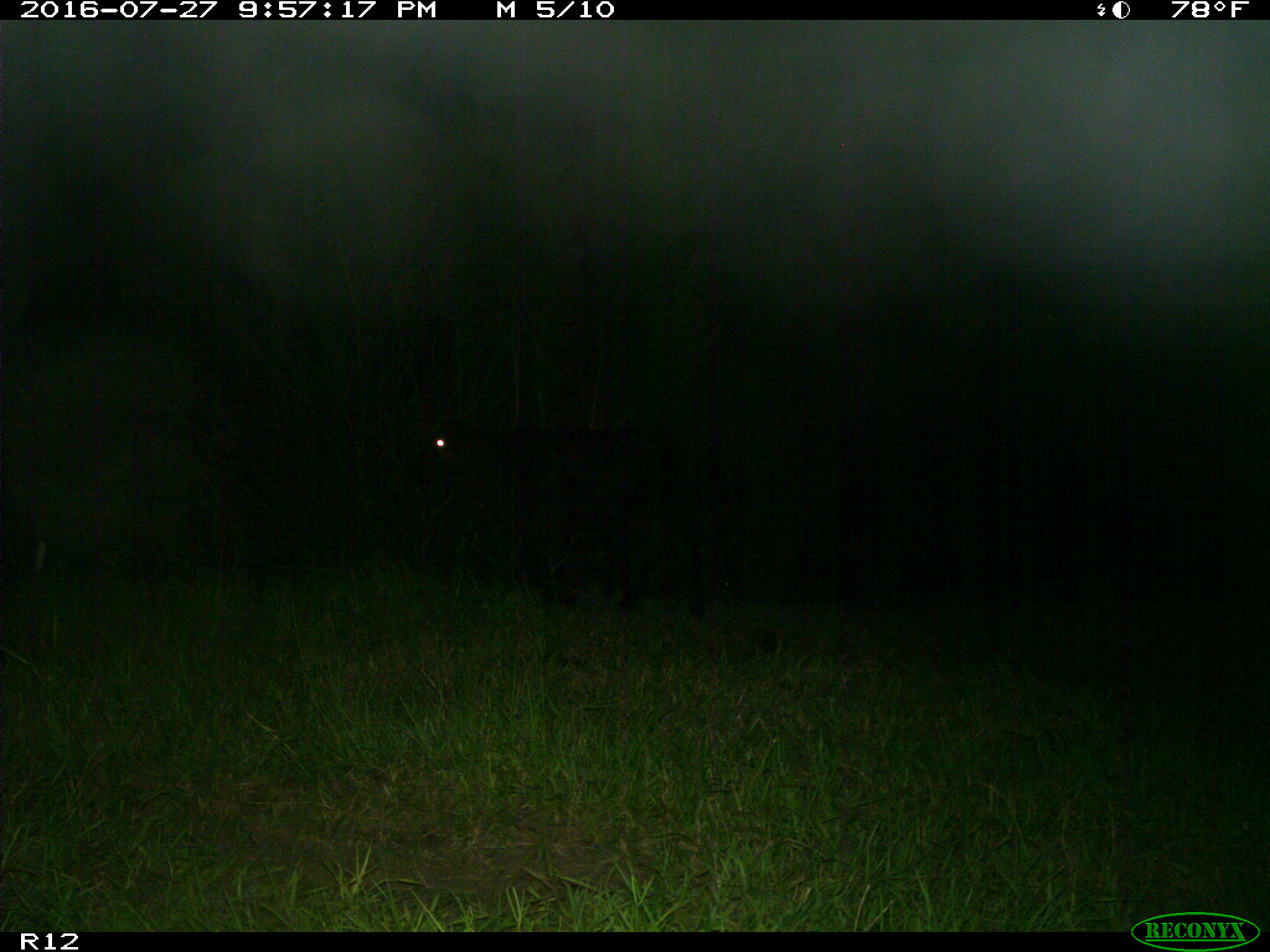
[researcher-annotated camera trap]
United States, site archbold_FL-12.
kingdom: Animalia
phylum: Chordata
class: Mammalia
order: Artiodactyla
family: Bovidae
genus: Bos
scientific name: Bos taurus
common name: domestic cow